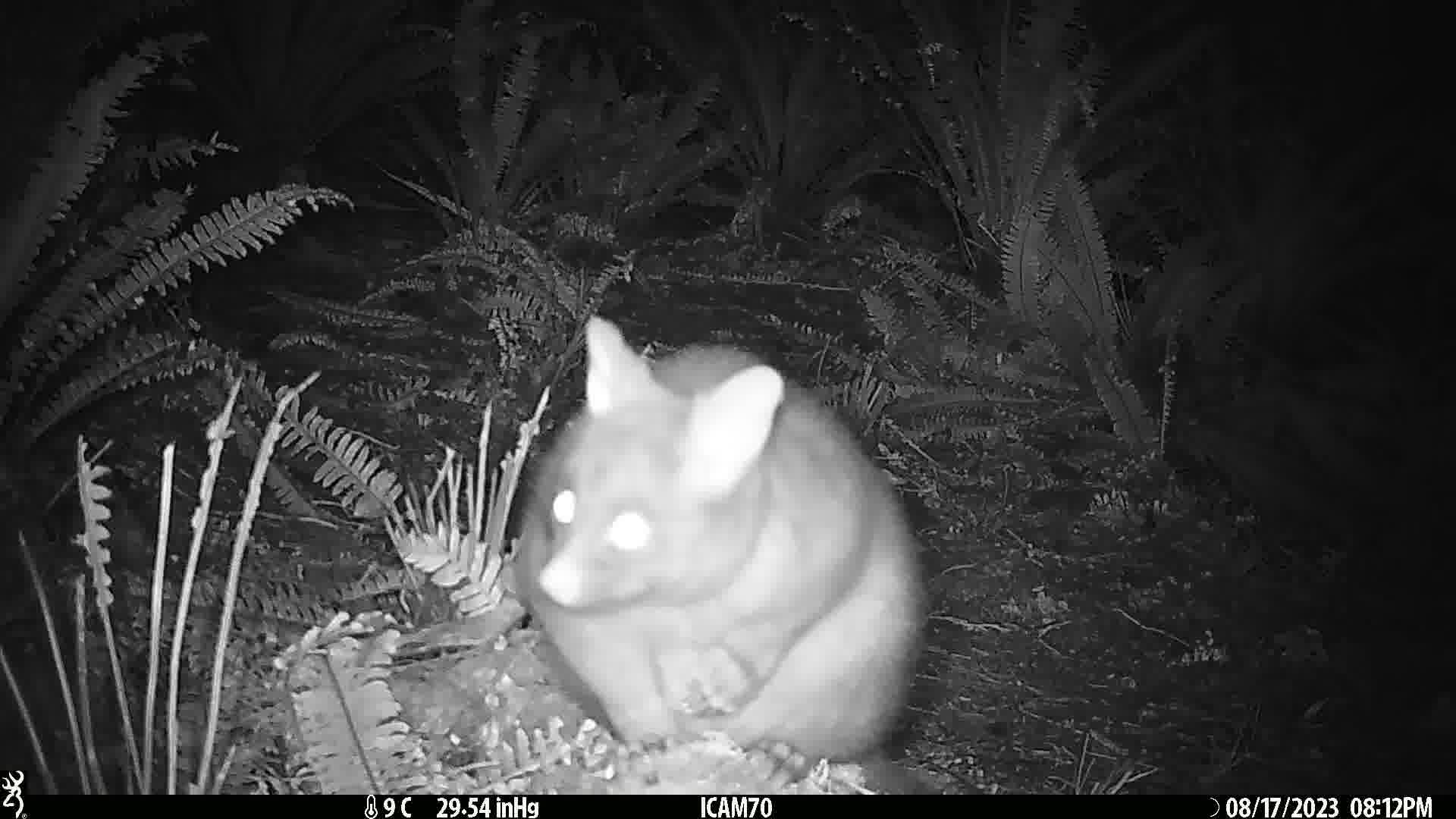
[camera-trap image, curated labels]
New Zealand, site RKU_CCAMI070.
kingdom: Animalia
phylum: Chordata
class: Mammalia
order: Diprotodontia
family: Phalangeridae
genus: Trichosurus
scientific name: Trichosurus vulpecula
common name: common brushtail possum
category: possum